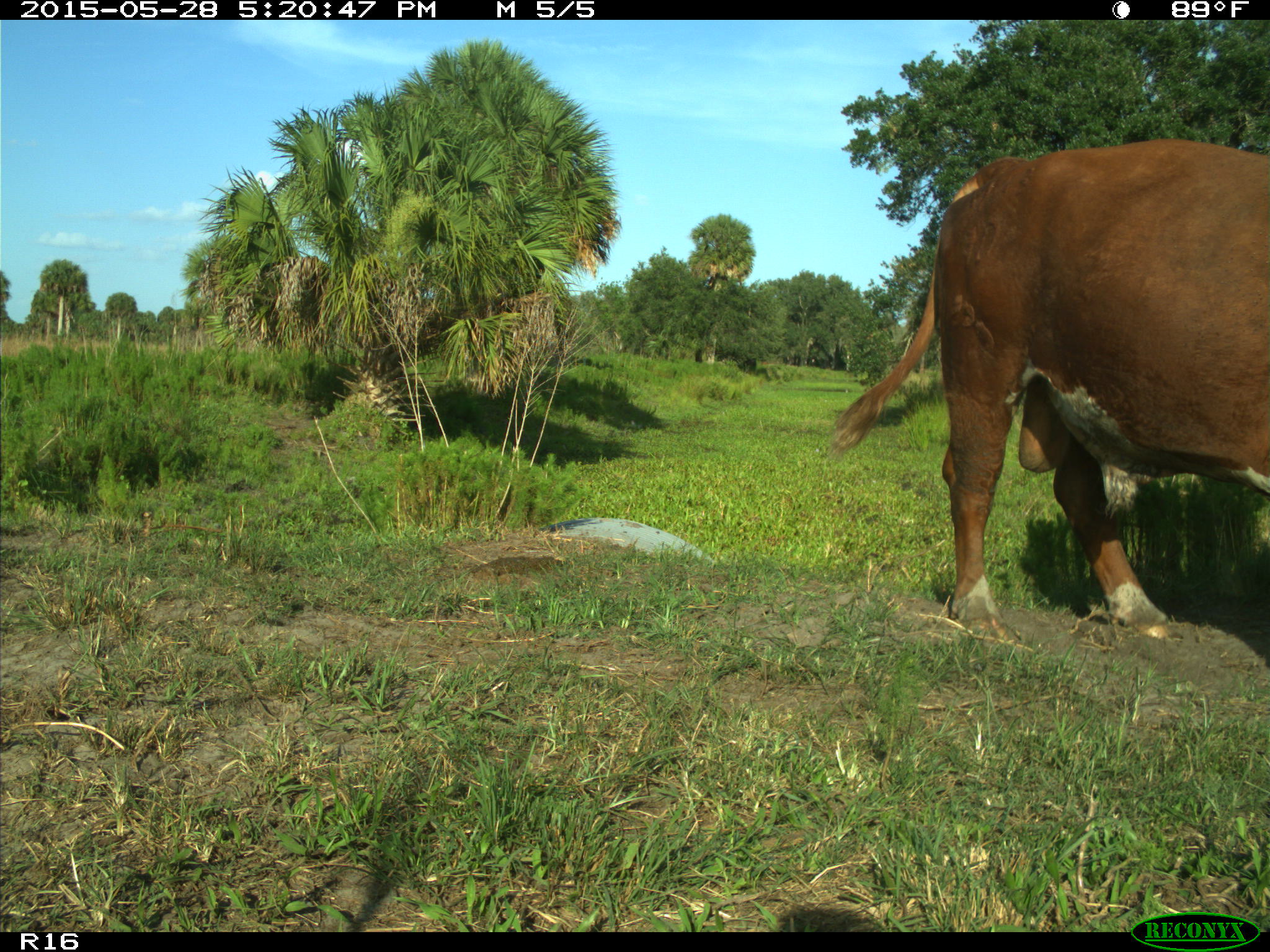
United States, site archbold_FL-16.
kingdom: Animalia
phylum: Chordata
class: Mammalia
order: Artiodactyla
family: Bovidae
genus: Bos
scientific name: Bos taurus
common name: domestic cow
Bos taurus (domestic cow).